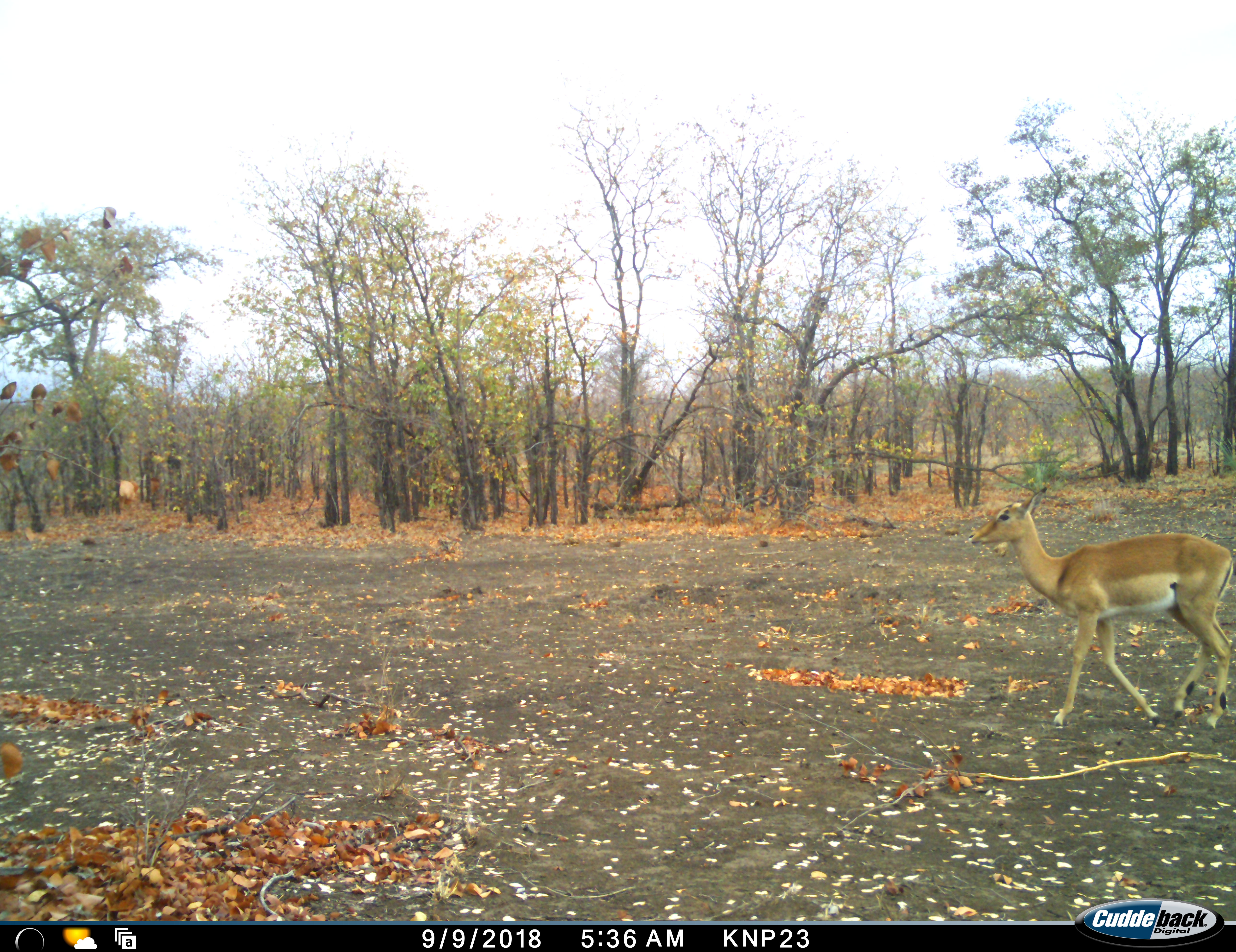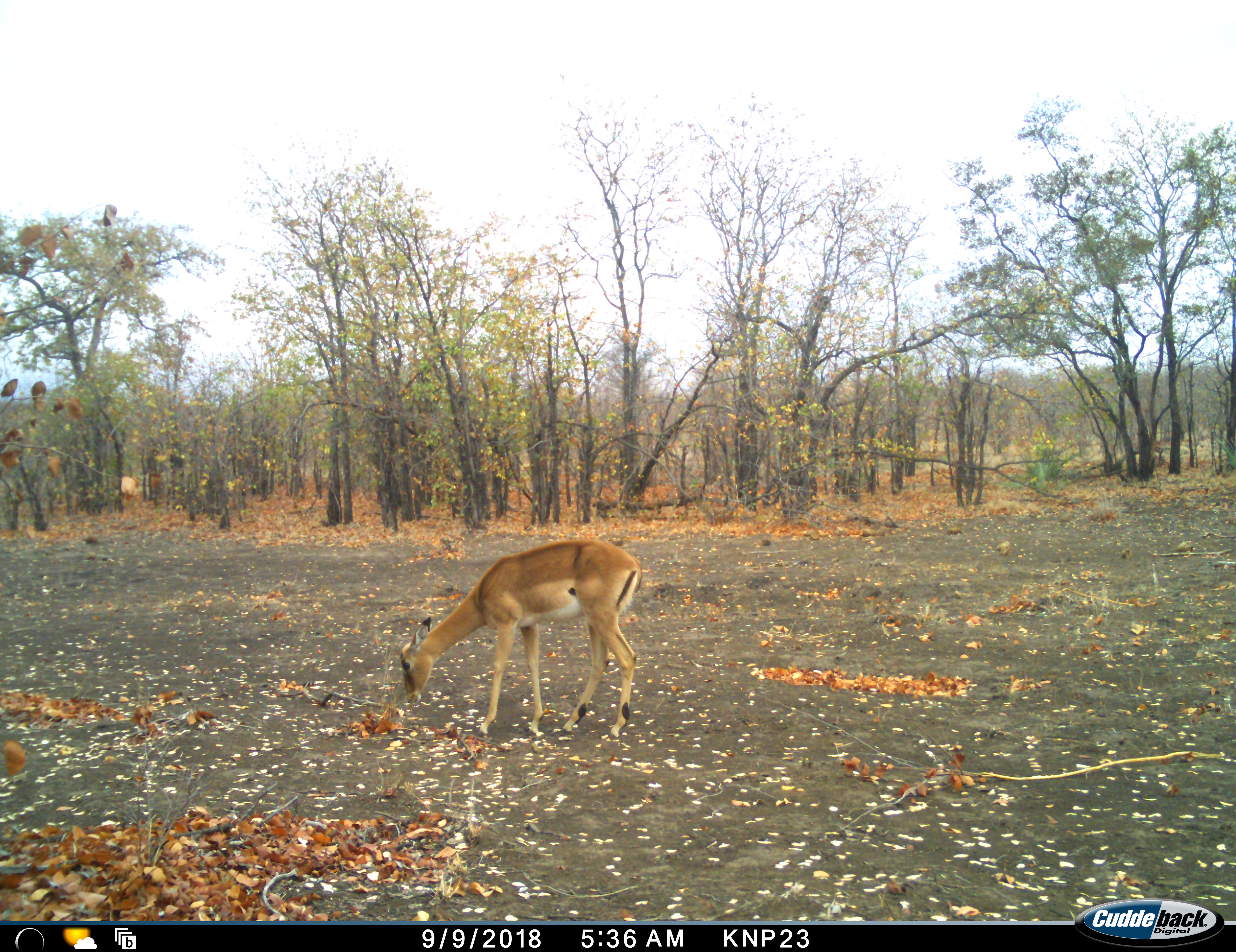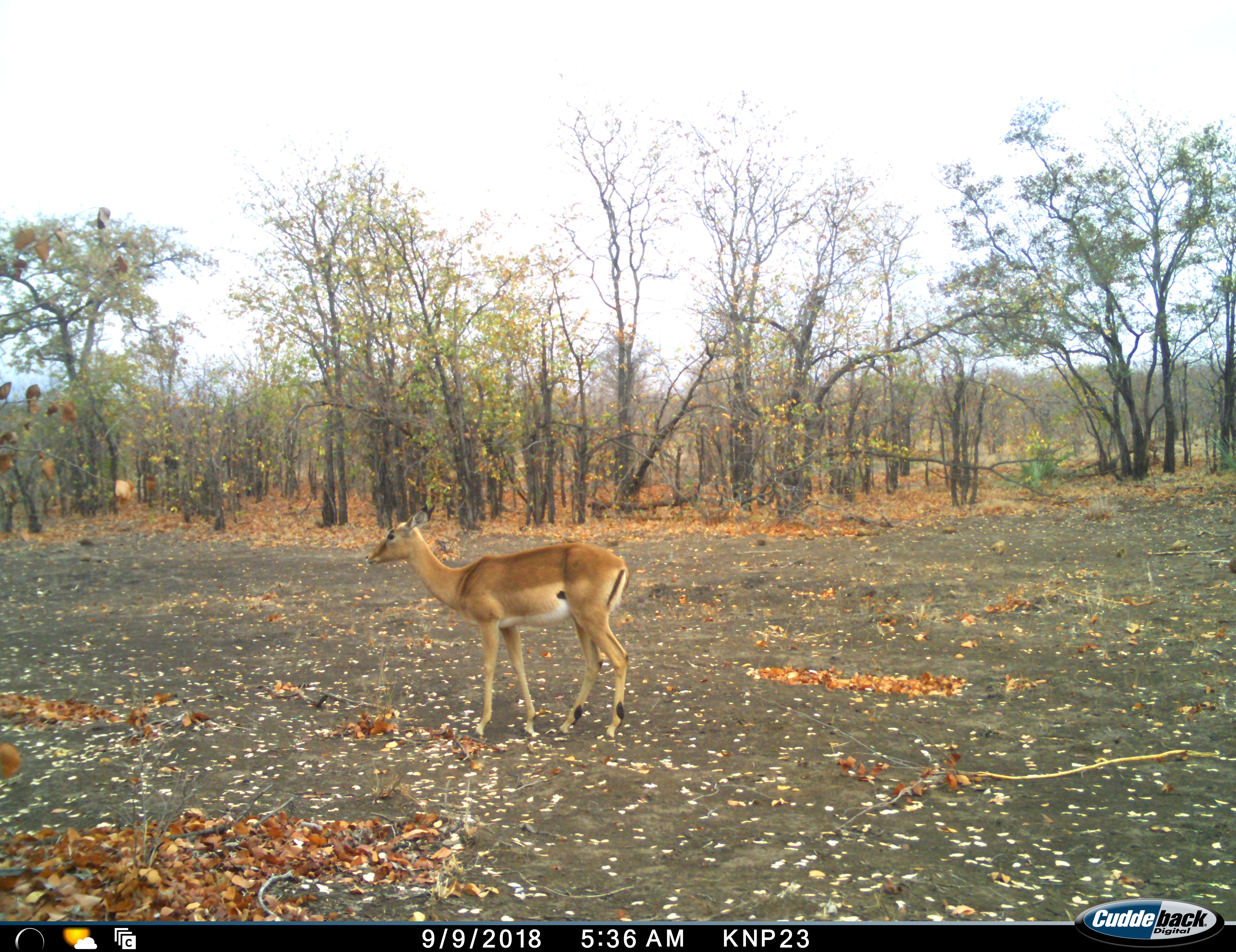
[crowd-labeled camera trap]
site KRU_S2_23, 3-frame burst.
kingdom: Animalia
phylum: Chordata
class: Mammalia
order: Artiodactyla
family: Bovidae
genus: Aepyceros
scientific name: Aepyceros melampus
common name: impala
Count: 1.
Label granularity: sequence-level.